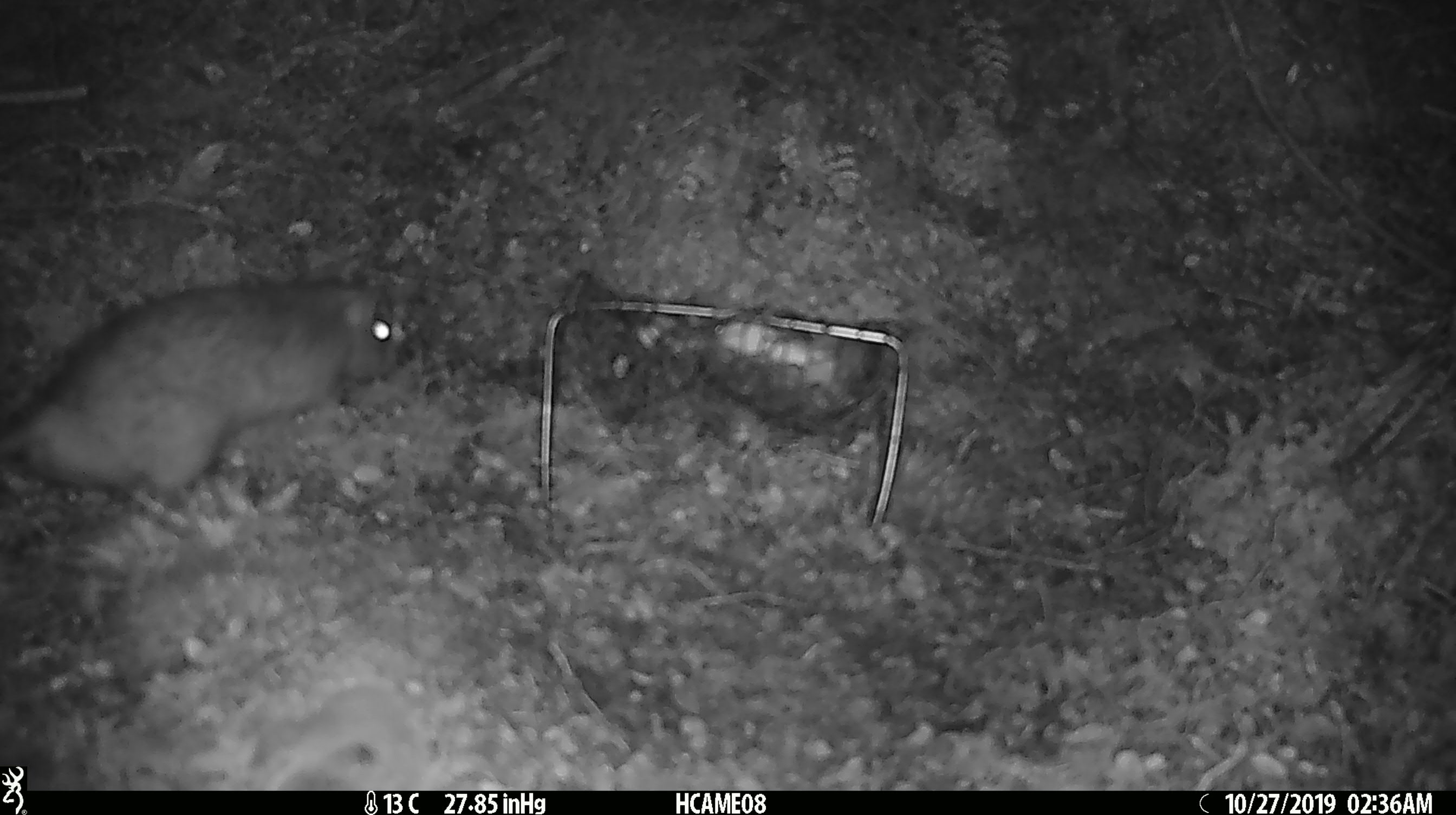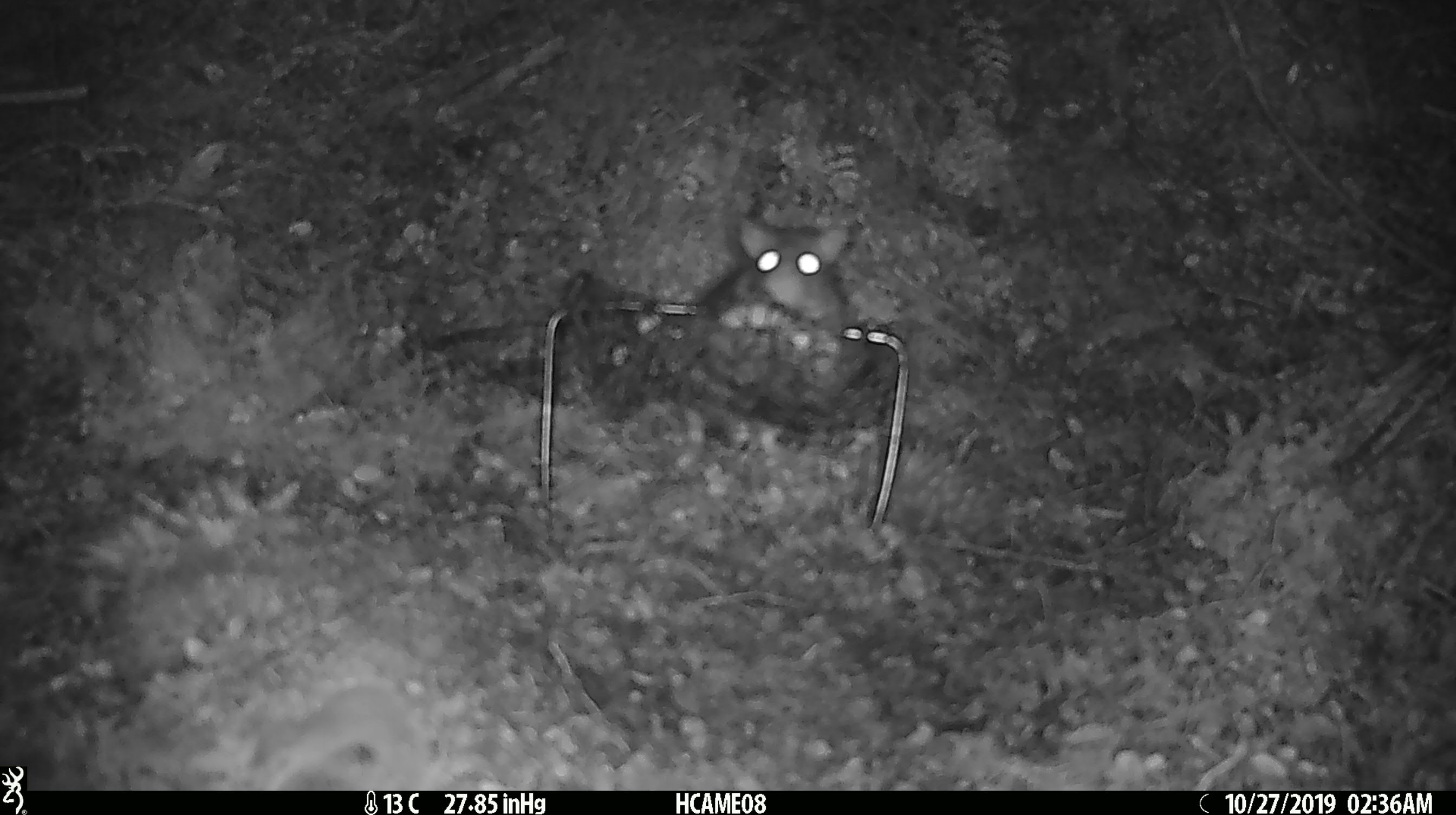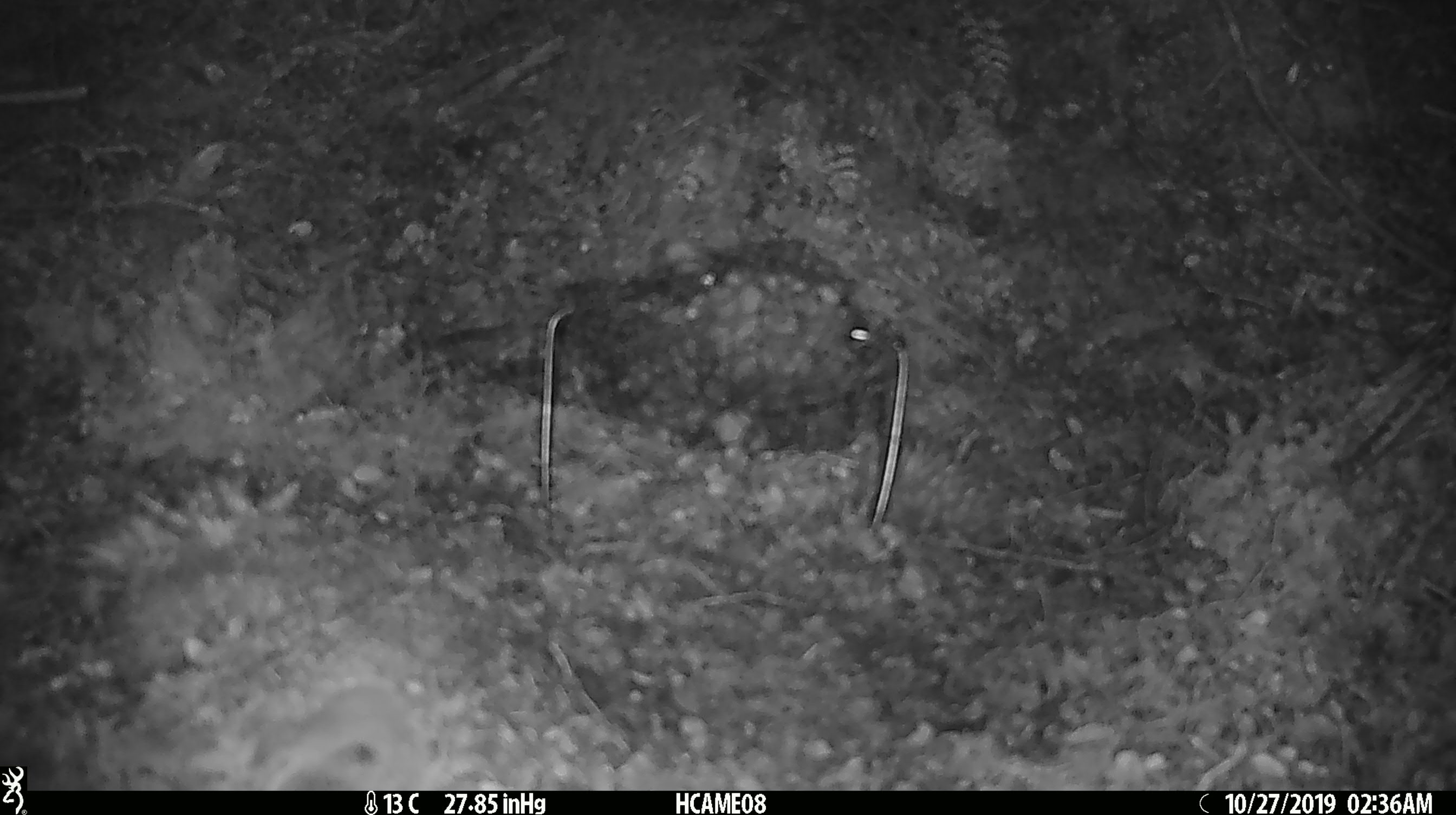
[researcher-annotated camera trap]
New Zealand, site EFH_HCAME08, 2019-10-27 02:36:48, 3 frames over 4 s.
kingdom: Animalia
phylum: Chordata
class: Mammalia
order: Rodentia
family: Muridae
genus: Mus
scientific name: Mus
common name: mouse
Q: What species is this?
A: Mouse (Mus).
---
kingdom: Animalia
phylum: Chordata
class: Mammalia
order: Rodentia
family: Muridae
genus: Rattus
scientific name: Rattus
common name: rat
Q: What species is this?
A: Rat (Rattus).